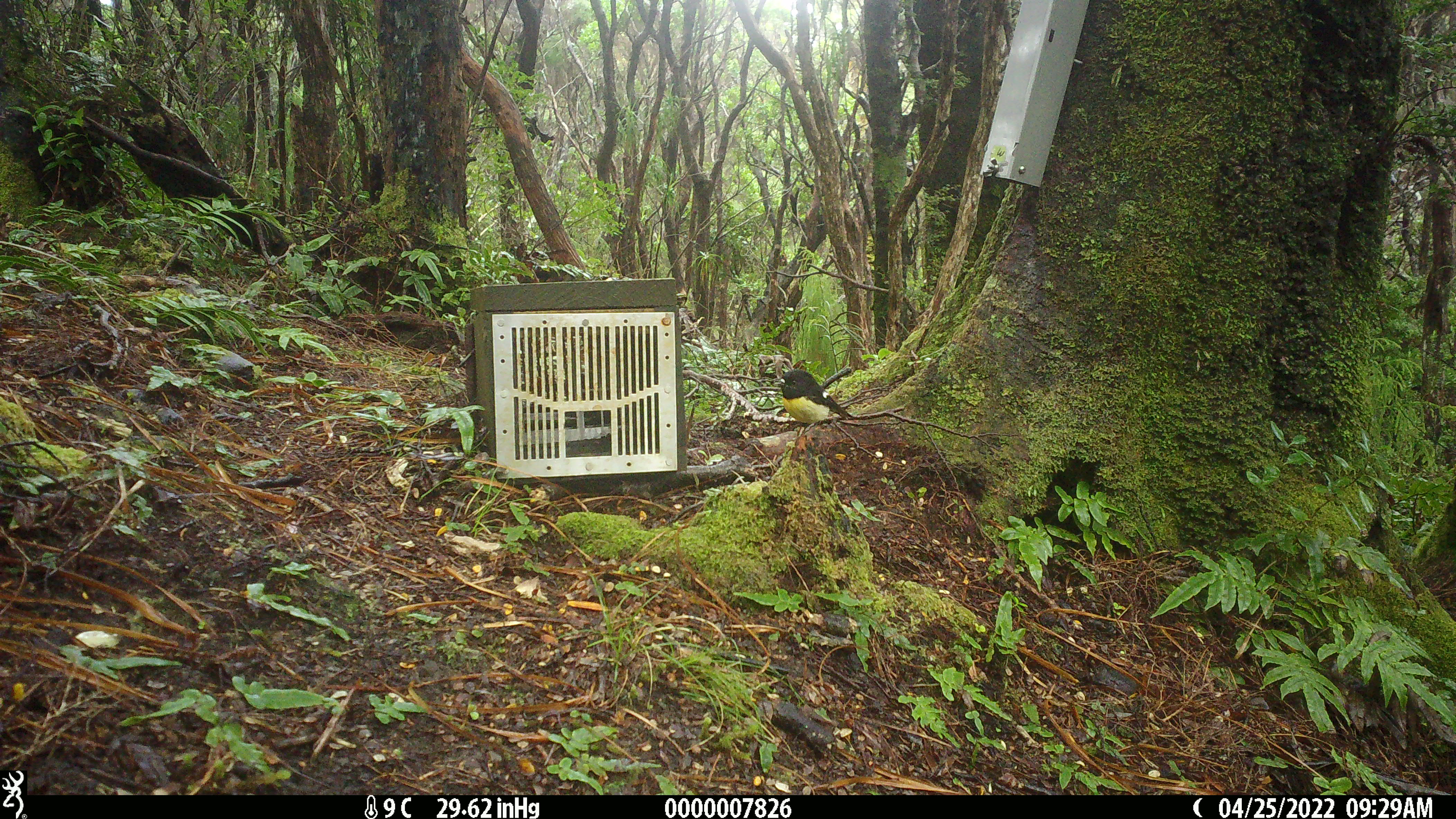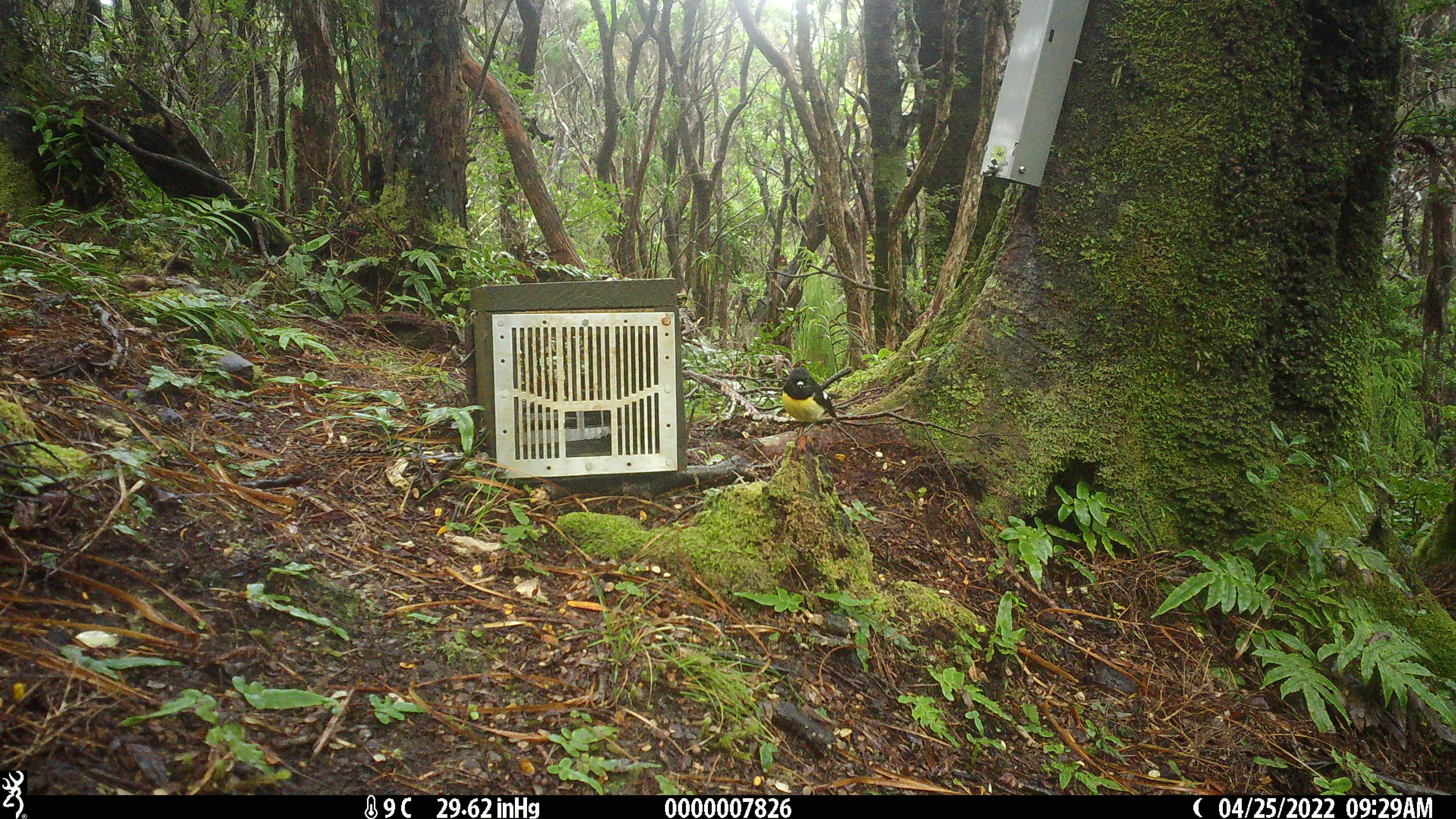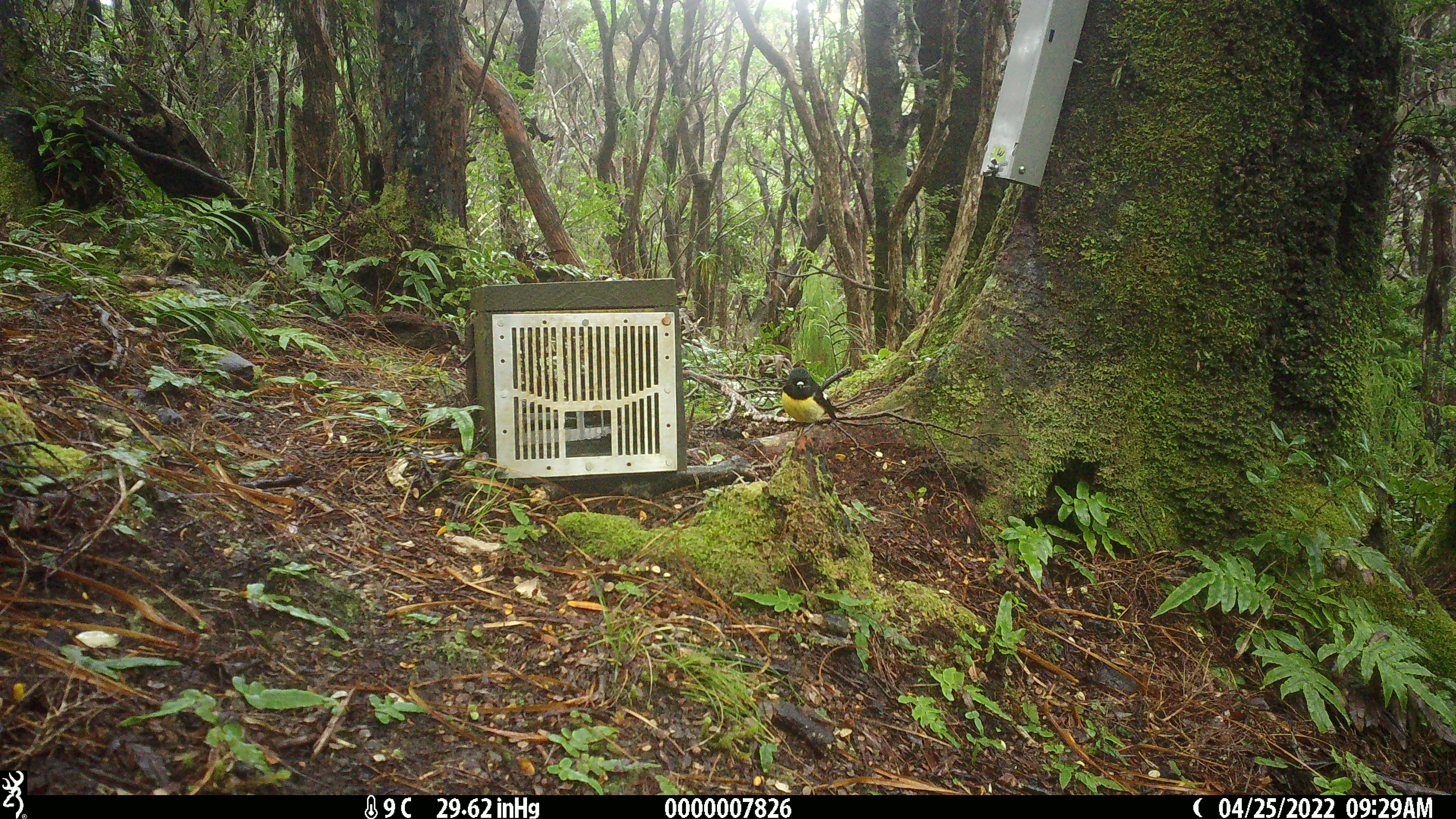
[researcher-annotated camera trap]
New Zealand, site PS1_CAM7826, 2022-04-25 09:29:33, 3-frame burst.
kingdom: Animalia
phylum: Chordata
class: Aves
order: Passeriformes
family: Petroicidae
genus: Petroica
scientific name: Petroica macrocephala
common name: tomtit